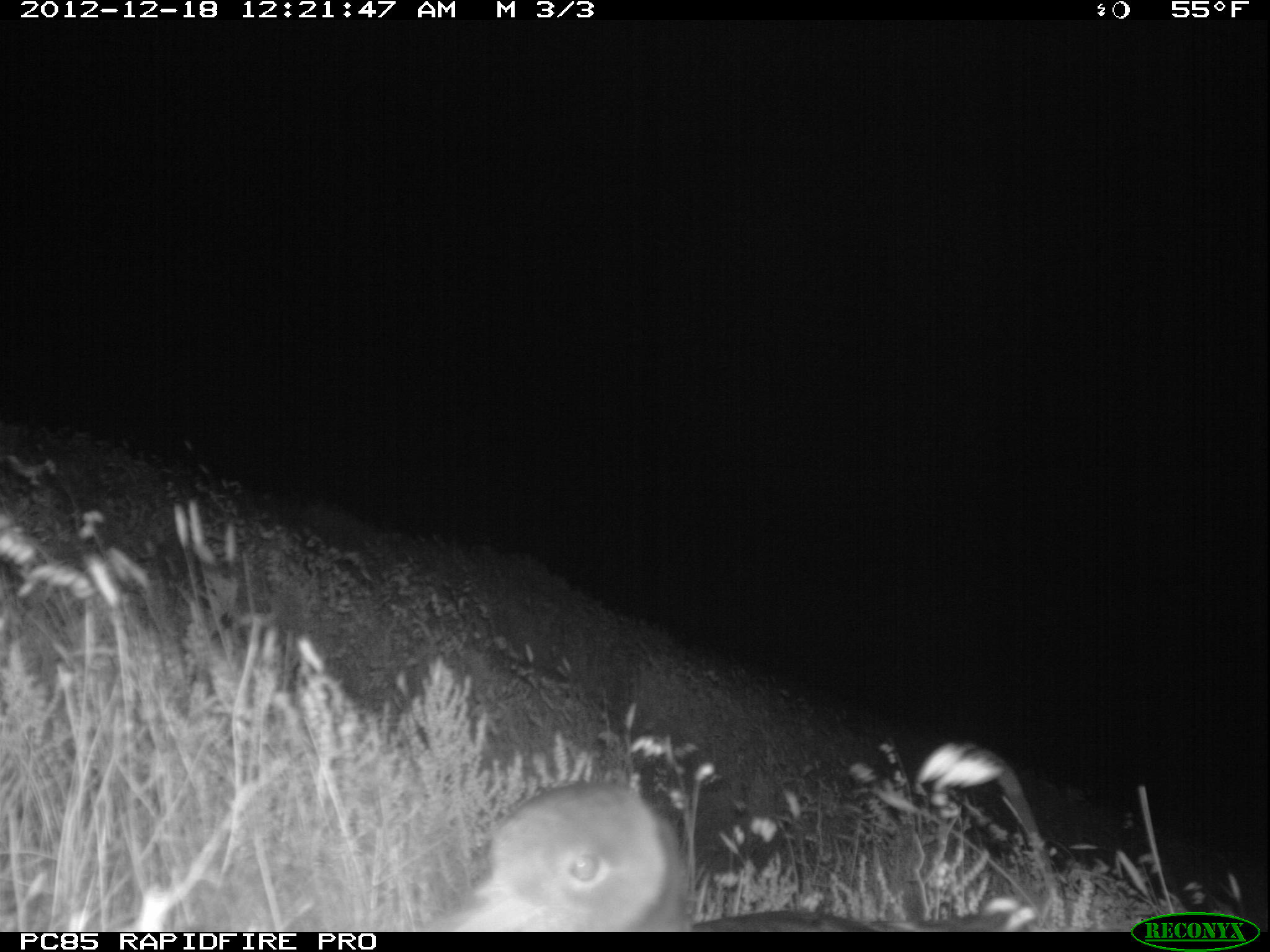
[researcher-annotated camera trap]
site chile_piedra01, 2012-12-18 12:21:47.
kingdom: Animalia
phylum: Chordata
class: Aves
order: Procellariiformes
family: Procellariidae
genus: Calonectris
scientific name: Calonectris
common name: shearwater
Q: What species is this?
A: Shearwater (Calonectris).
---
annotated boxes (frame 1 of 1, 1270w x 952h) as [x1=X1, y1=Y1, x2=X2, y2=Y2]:
shearwater: [x1=415, y1=780, x2=1062, y2=933]